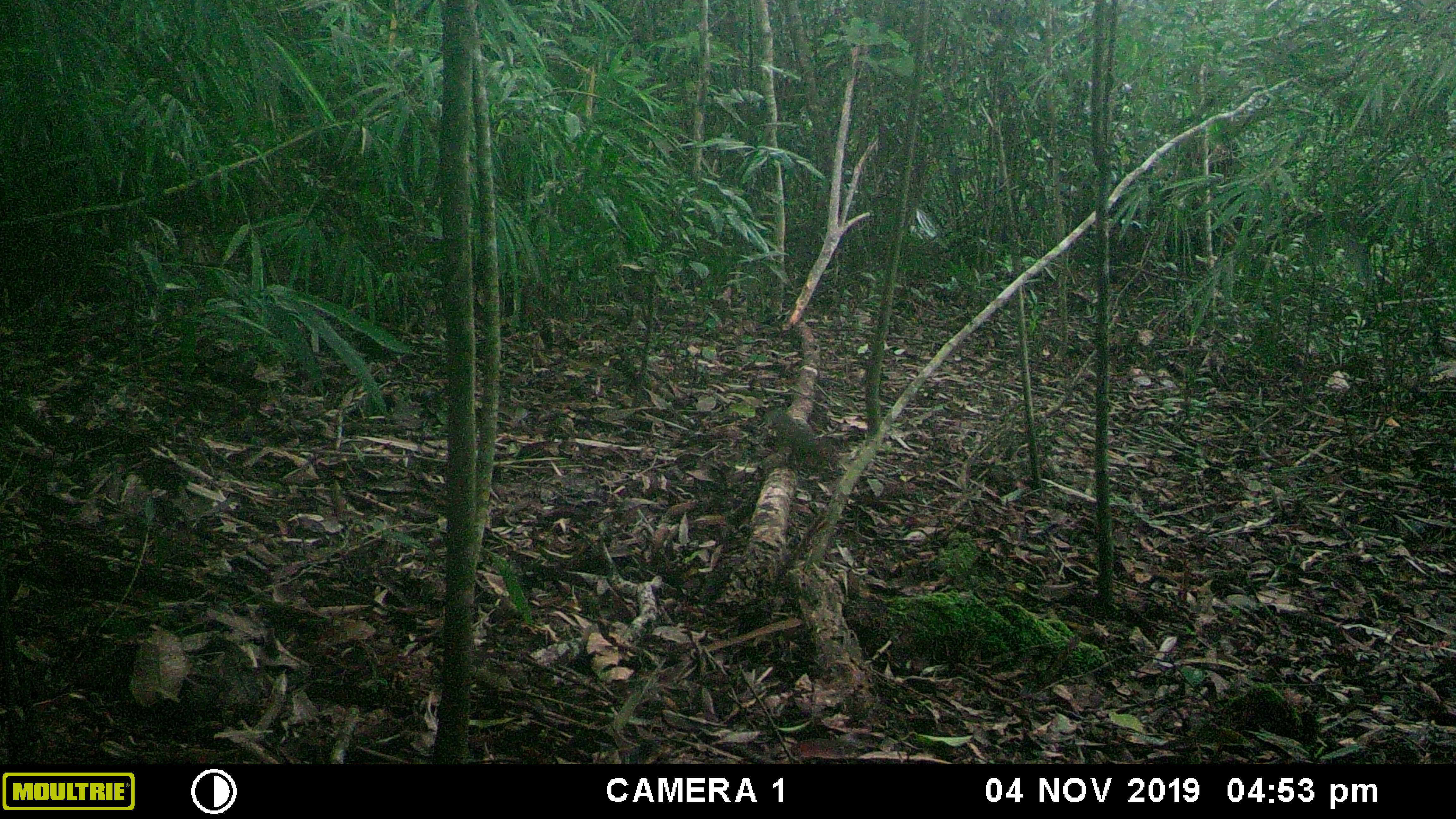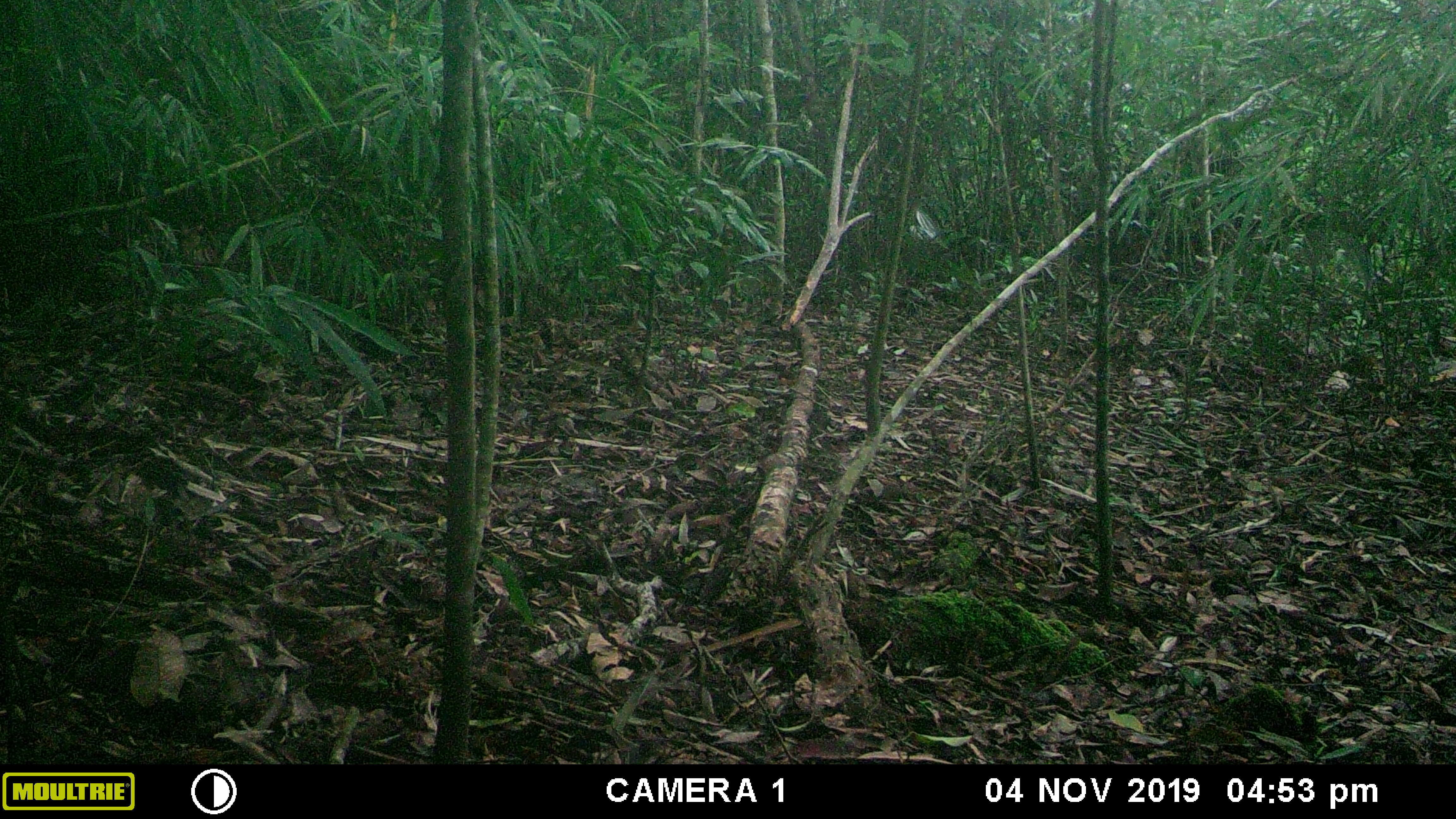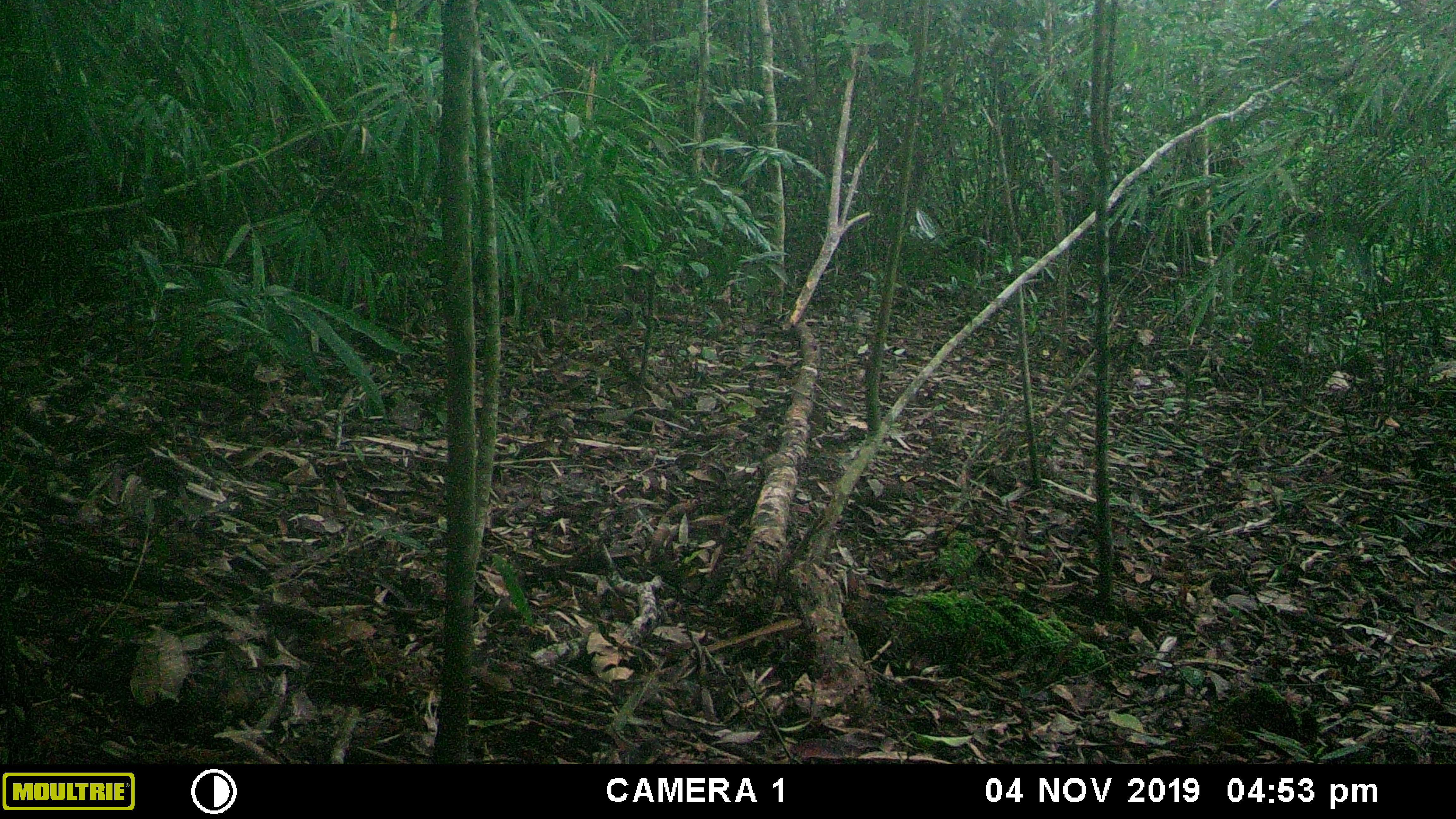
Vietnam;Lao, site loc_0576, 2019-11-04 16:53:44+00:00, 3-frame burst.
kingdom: Animalia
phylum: Chordata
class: Mammalia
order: Rodentia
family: Sciuridae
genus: Dremomys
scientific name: Dremomys rufigenis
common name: red-cheeked squirrel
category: red cheeked squirrel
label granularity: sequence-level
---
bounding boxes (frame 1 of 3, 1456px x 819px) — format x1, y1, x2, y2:
red cheeked squirrel: 766, 411, 821, 465